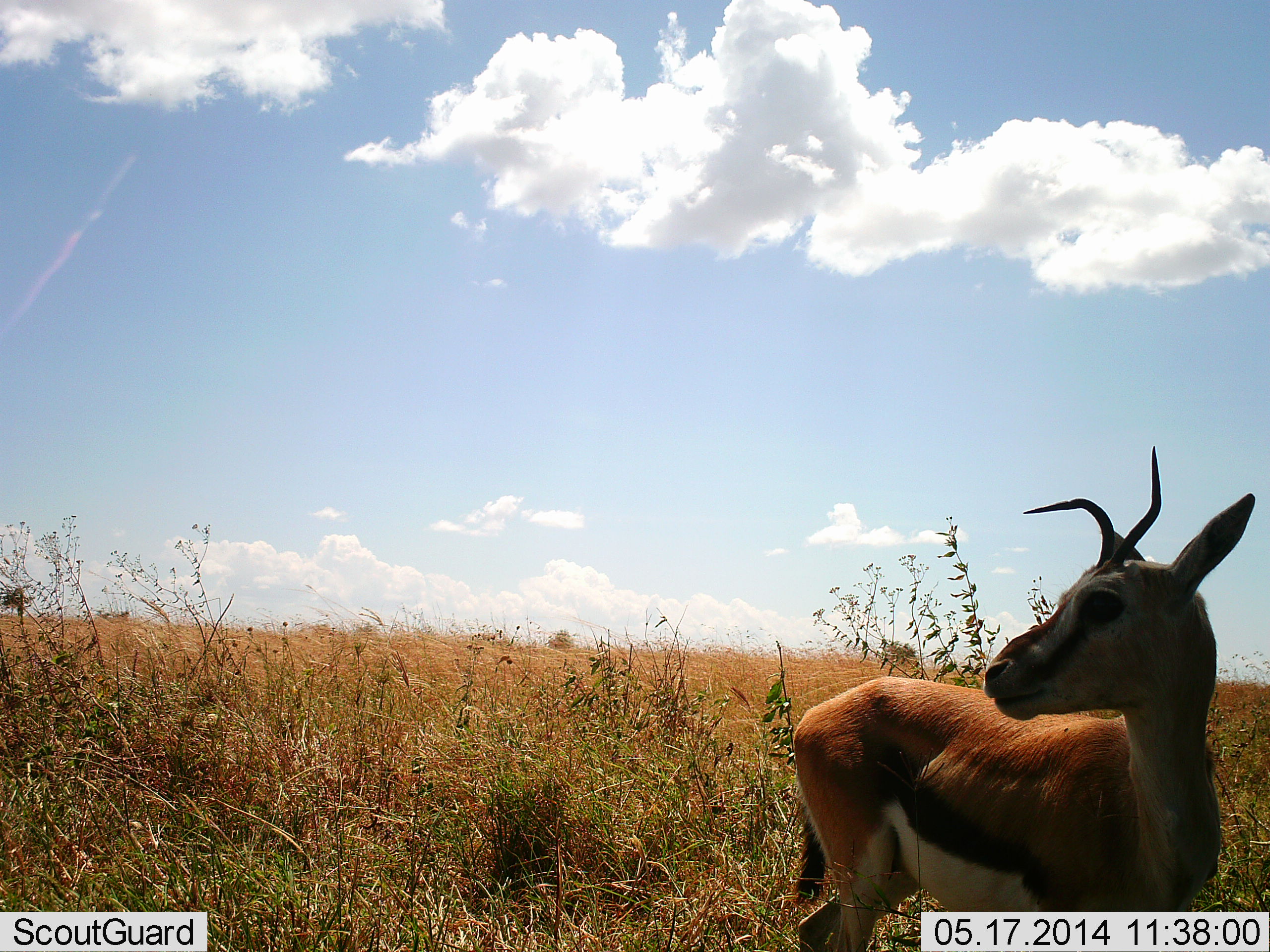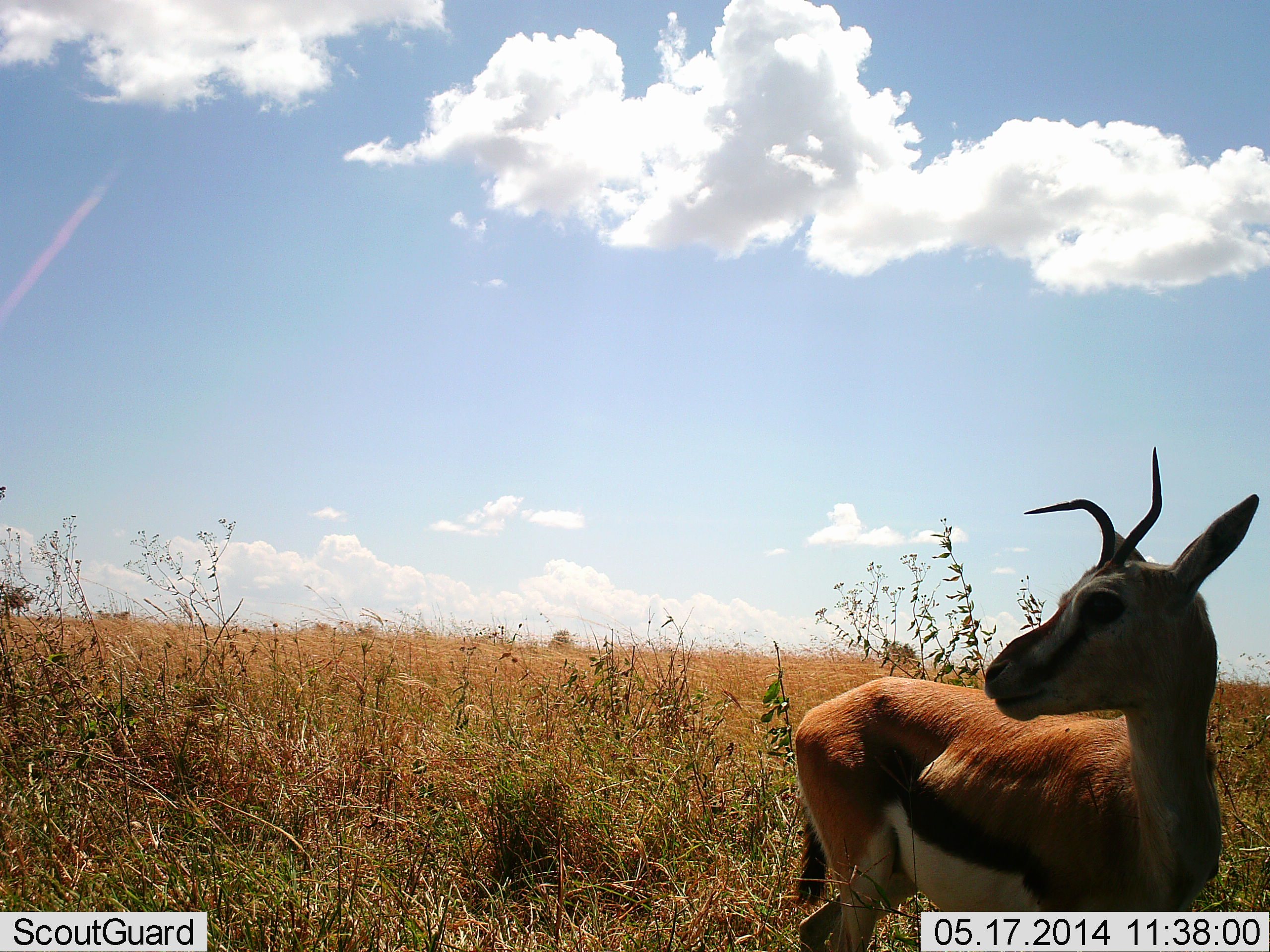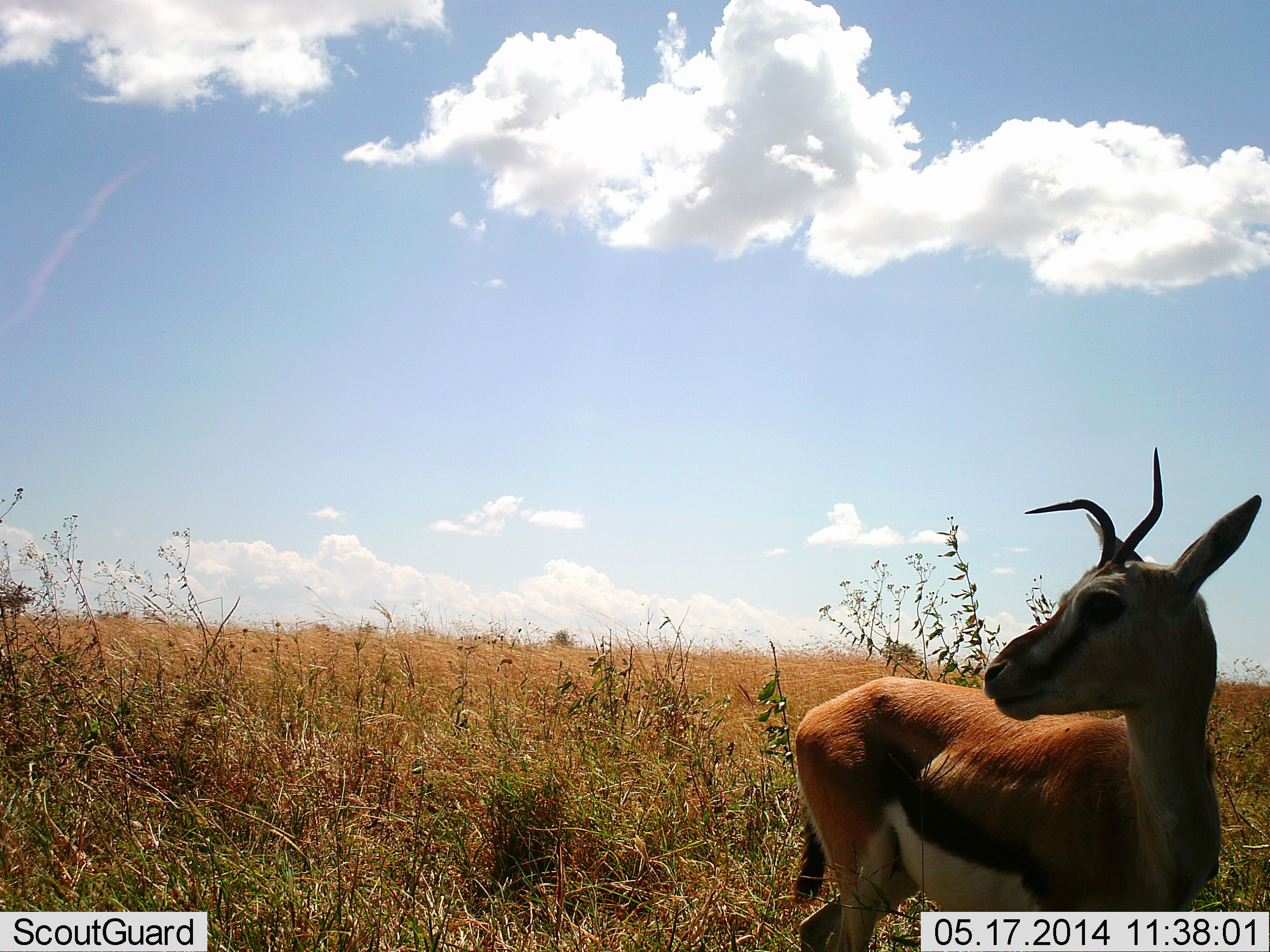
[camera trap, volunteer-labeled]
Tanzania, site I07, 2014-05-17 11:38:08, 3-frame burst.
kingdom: Animalia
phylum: Chordata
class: Mammalia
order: Artiodactyla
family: Bovidae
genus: Eudorcas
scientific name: Eudorcas thomsonii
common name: thomson's gazelle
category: gazellethomsons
Gazellethomsons (thomson's gazelle) (Eudorcas thomsonii), count 1. Behavior (volunteer vote fractions): standing 100%, resting 5%, moving 0%, interacting 0%. Young present (vote fraction): 0%. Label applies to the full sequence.